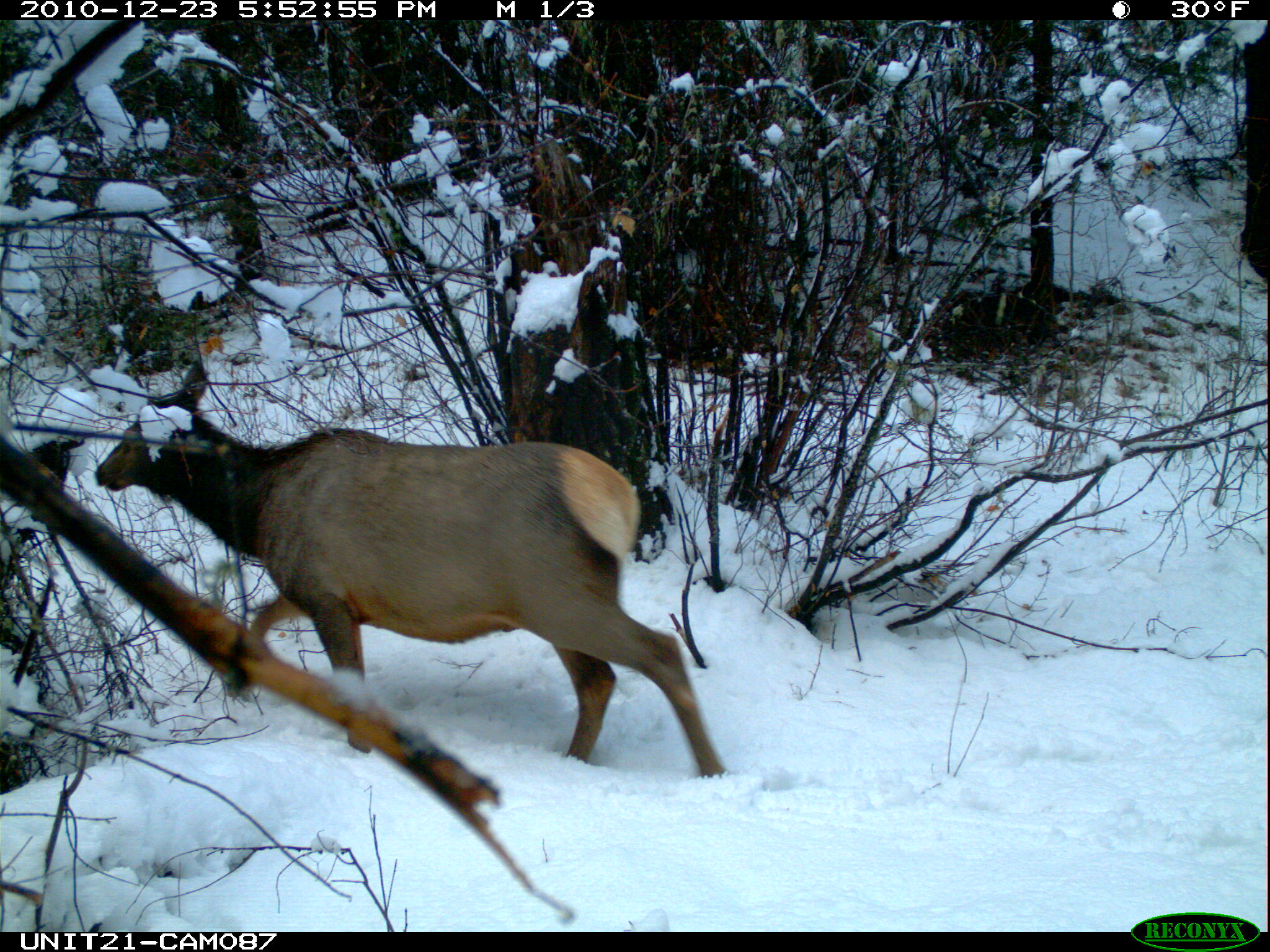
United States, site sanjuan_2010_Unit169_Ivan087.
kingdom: Animalia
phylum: Chordata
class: Mammalia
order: Artiodactyla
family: Cervidae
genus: Cervus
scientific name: Cervus elaphus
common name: red deer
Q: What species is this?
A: Cervus elaphus (red deer).